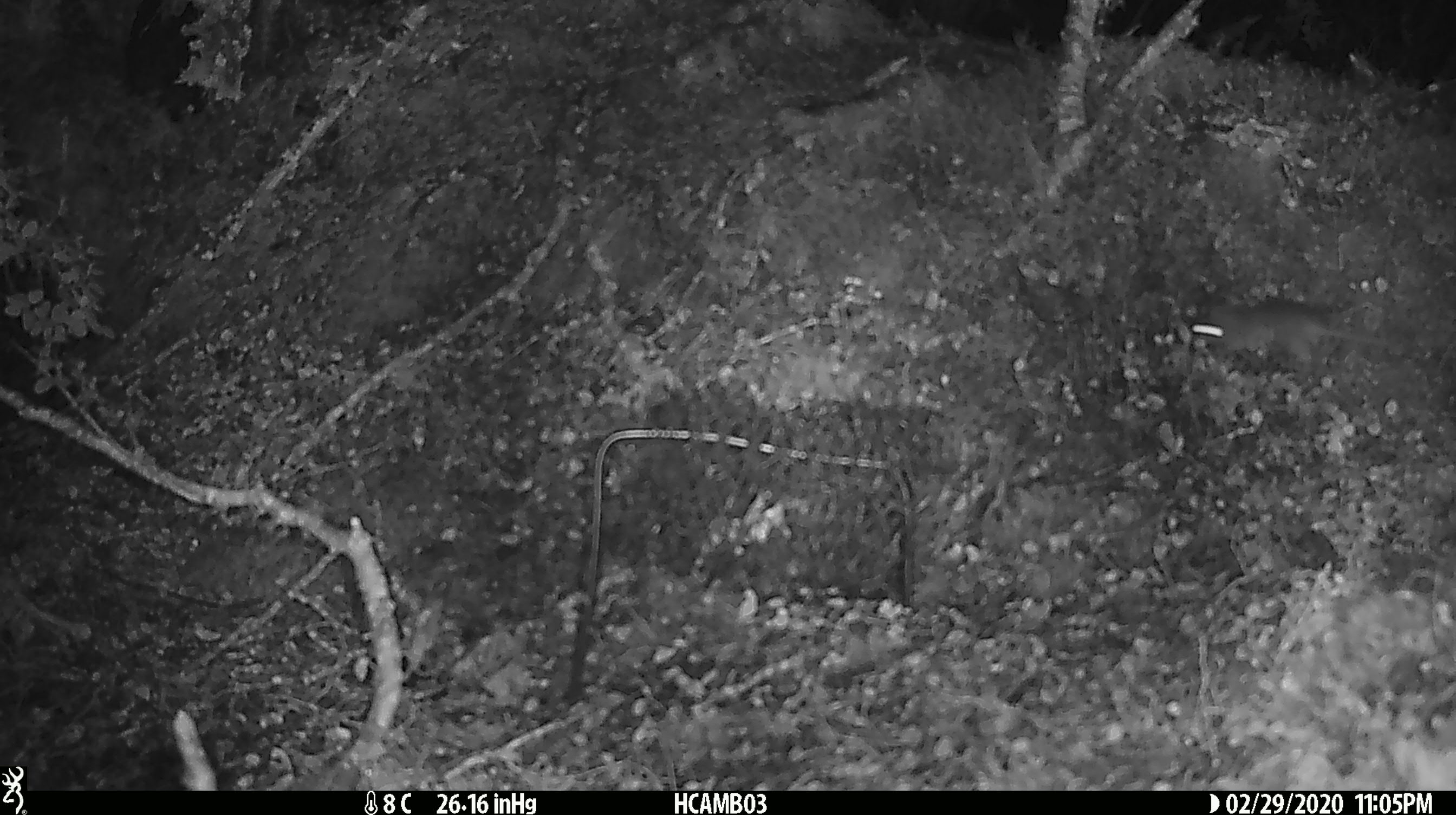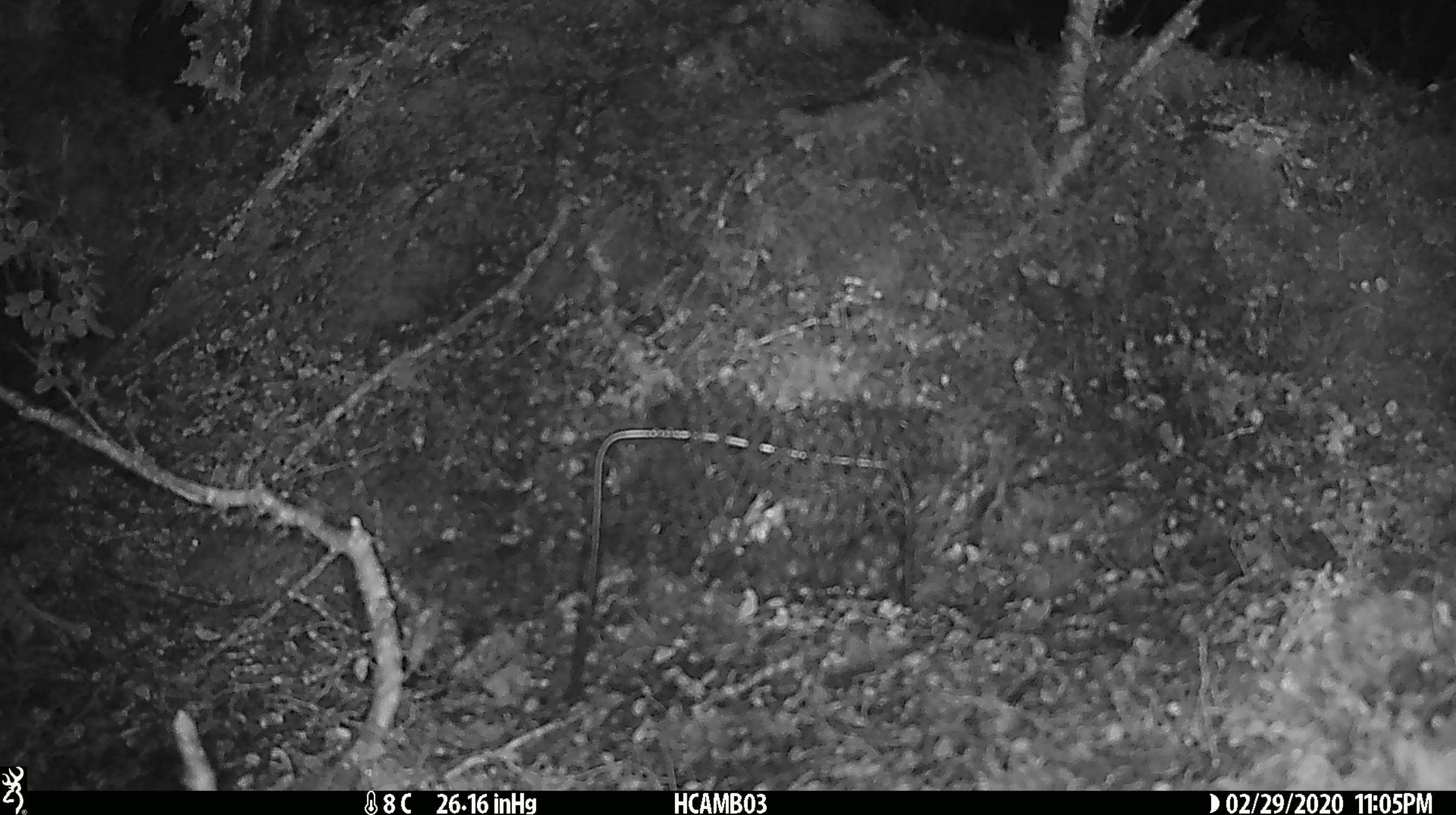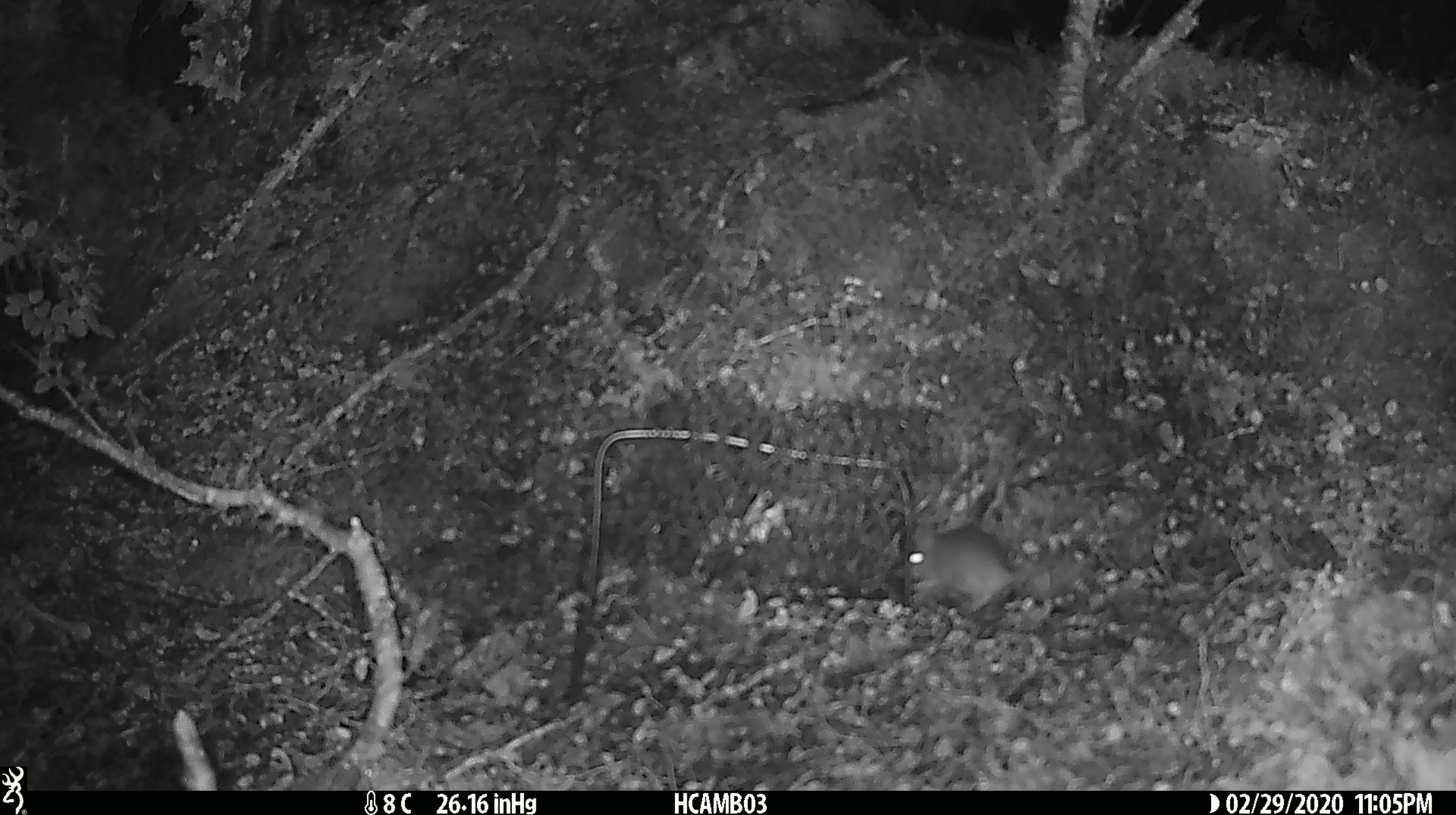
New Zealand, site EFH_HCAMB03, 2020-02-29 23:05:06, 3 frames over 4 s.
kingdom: Animalia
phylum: Chordata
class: Mammalia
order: Rodentia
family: Muridae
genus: Mus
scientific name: Mus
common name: mouse